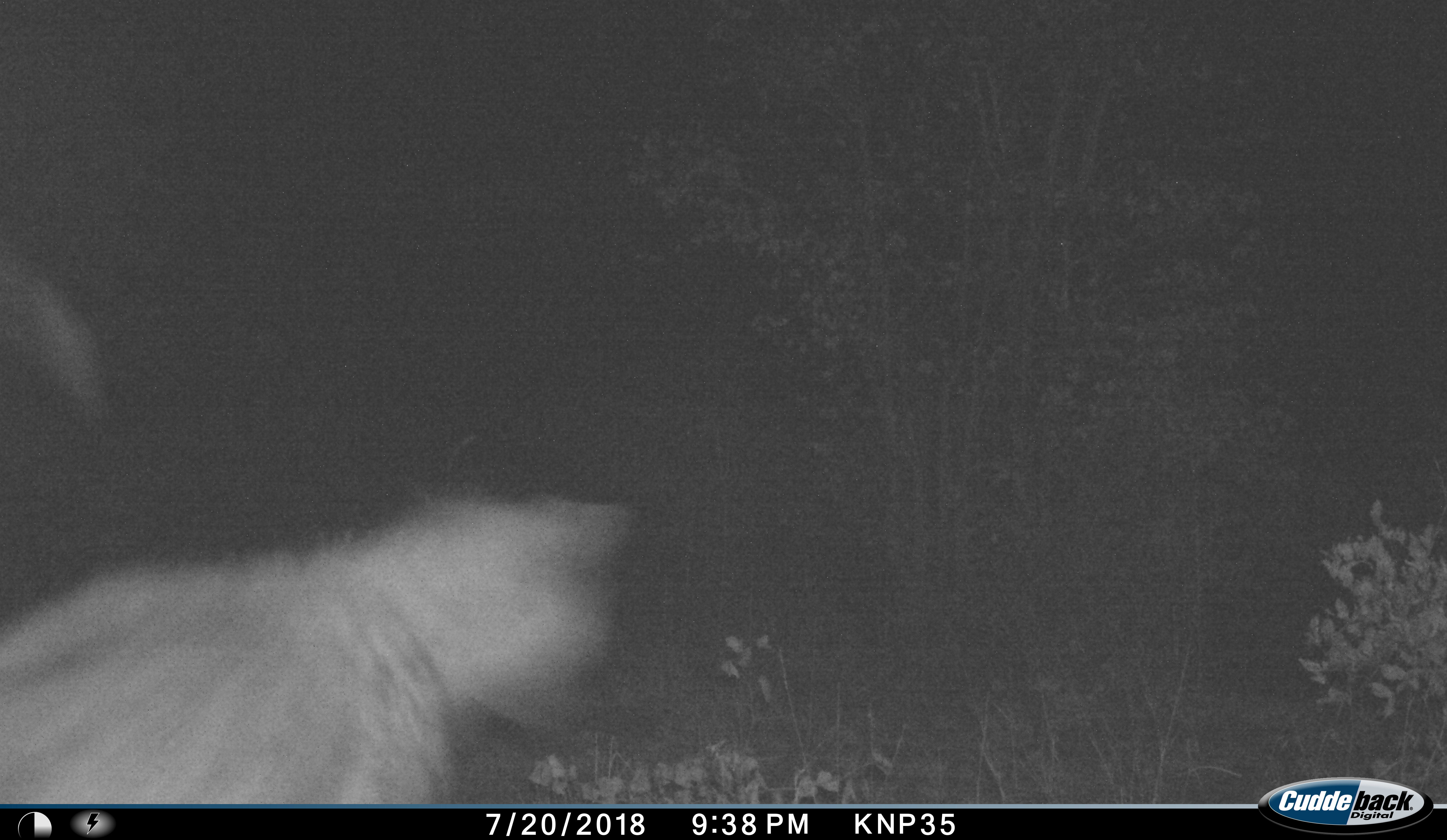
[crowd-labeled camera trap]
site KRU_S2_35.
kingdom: Animalia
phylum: Chordata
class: Mammalia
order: Carnivora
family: Hyaenidae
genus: Crocuta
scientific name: Crocuta crocuta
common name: spotted hyena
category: hyenaspotted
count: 1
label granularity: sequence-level